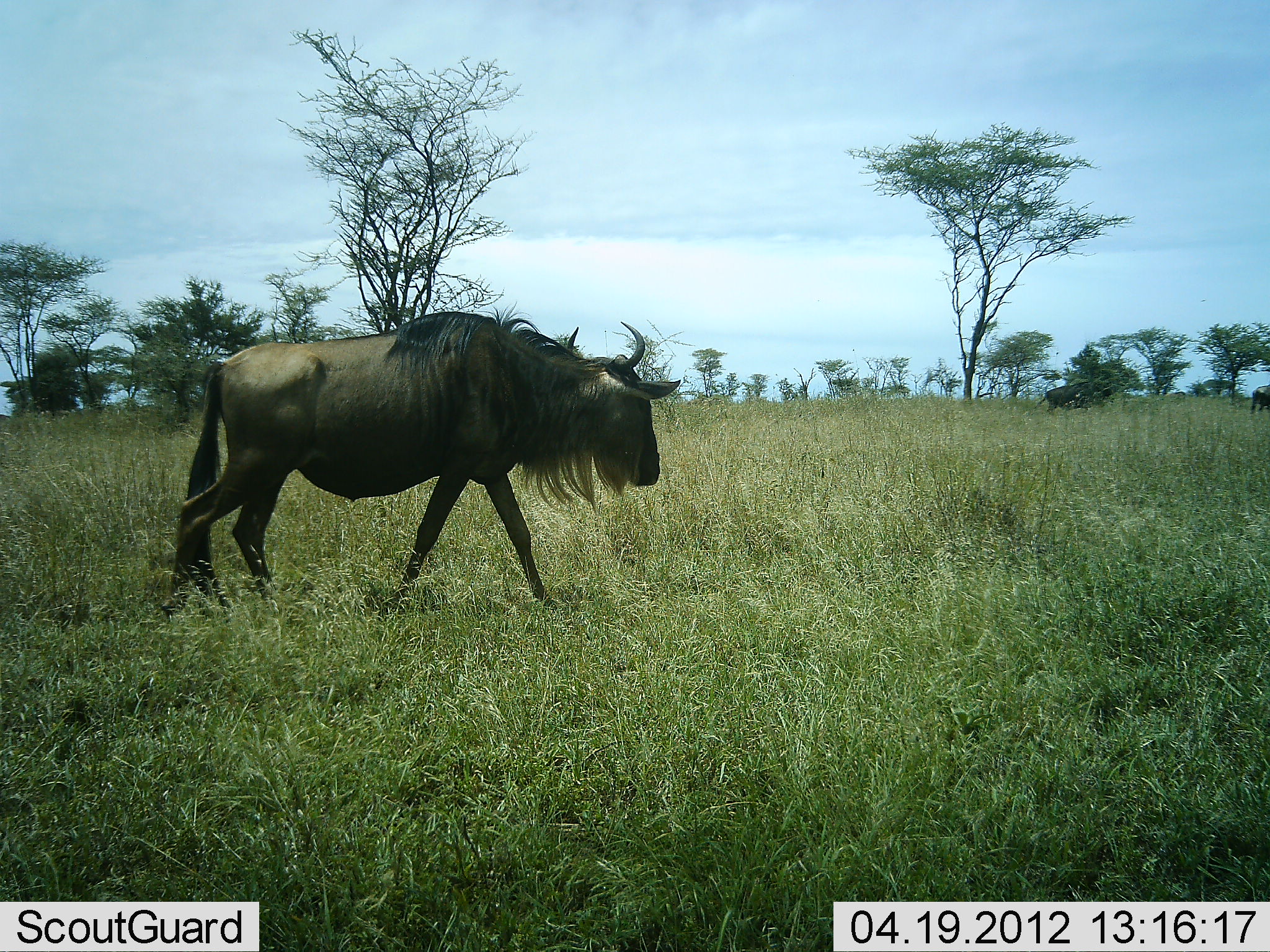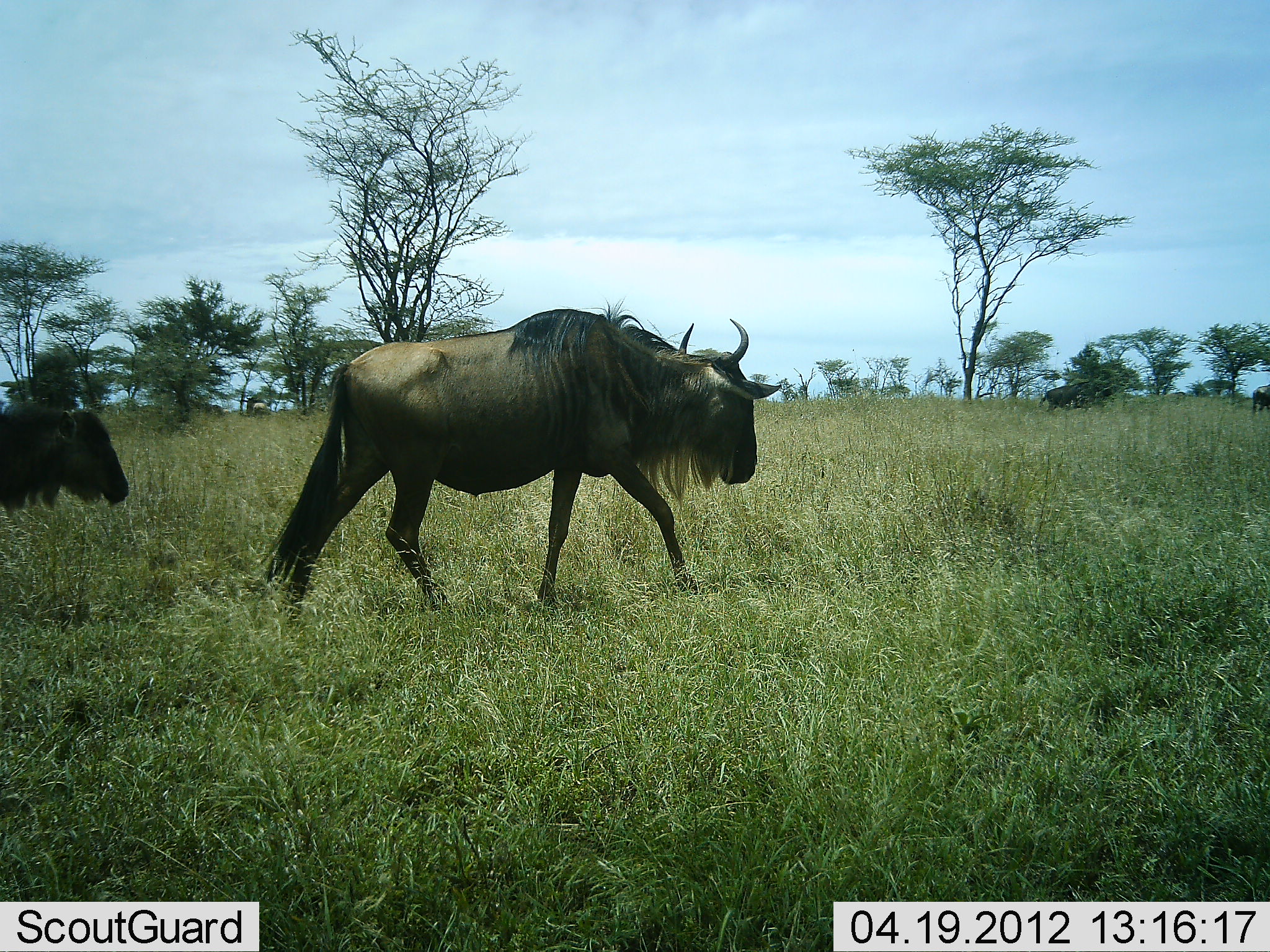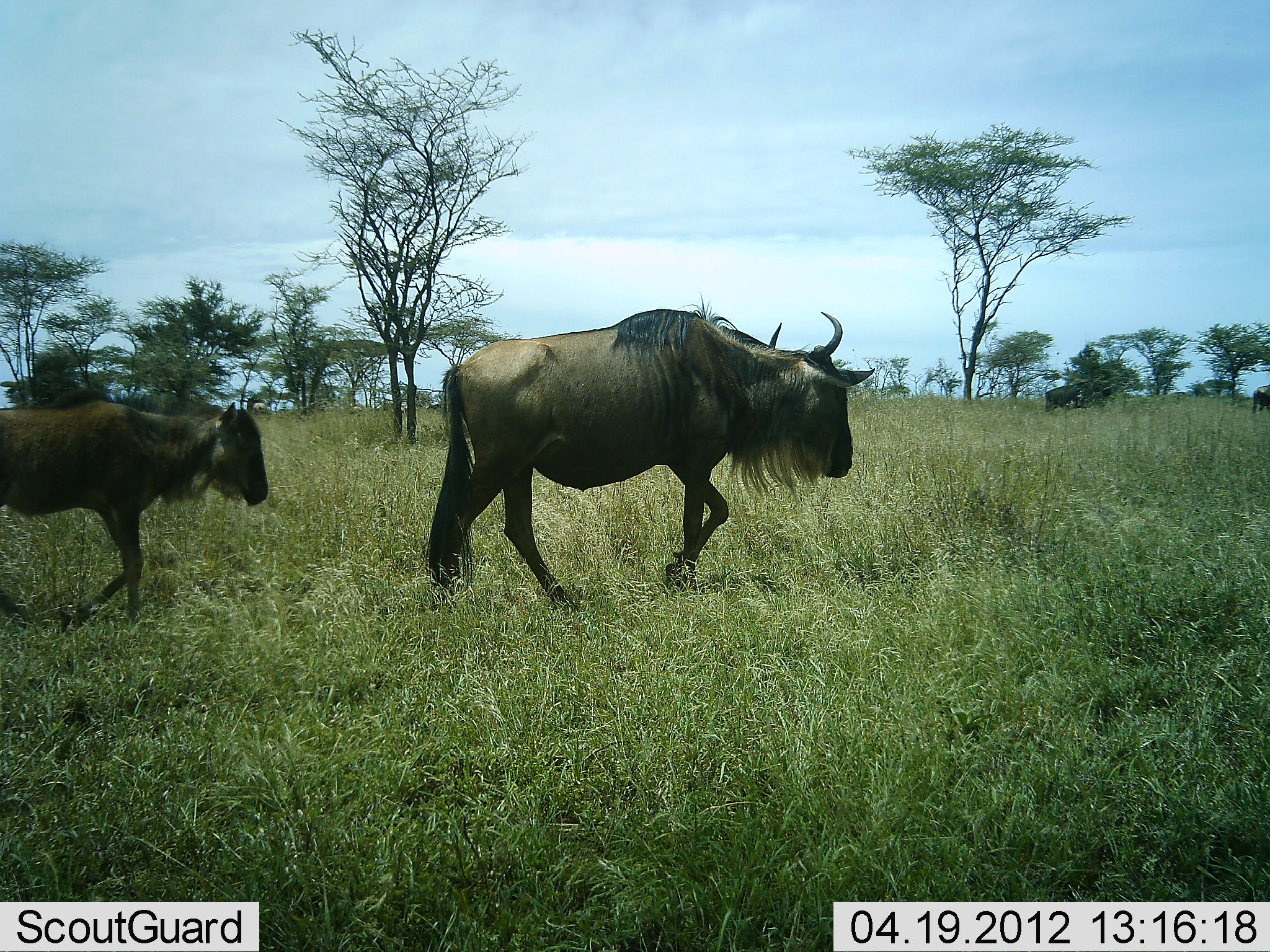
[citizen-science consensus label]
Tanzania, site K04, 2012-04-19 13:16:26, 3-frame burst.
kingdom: Animalia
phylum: Chordata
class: Mammalia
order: Artiodactyla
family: Bovidae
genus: Connochaetes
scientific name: Connochaetes taurinus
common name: blue wildebeest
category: wildebeest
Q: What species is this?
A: Wildebeest (blue wildebeest) (Connochaetes taurinus).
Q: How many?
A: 2.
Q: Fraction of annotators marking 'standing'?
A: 35%.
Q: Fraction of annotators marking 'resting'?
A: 0%.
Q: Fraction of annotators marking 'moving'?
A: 100%.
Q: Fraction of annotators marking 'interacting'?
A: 0%.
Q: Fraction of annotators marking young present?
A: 65%.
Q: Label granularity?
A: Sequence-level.